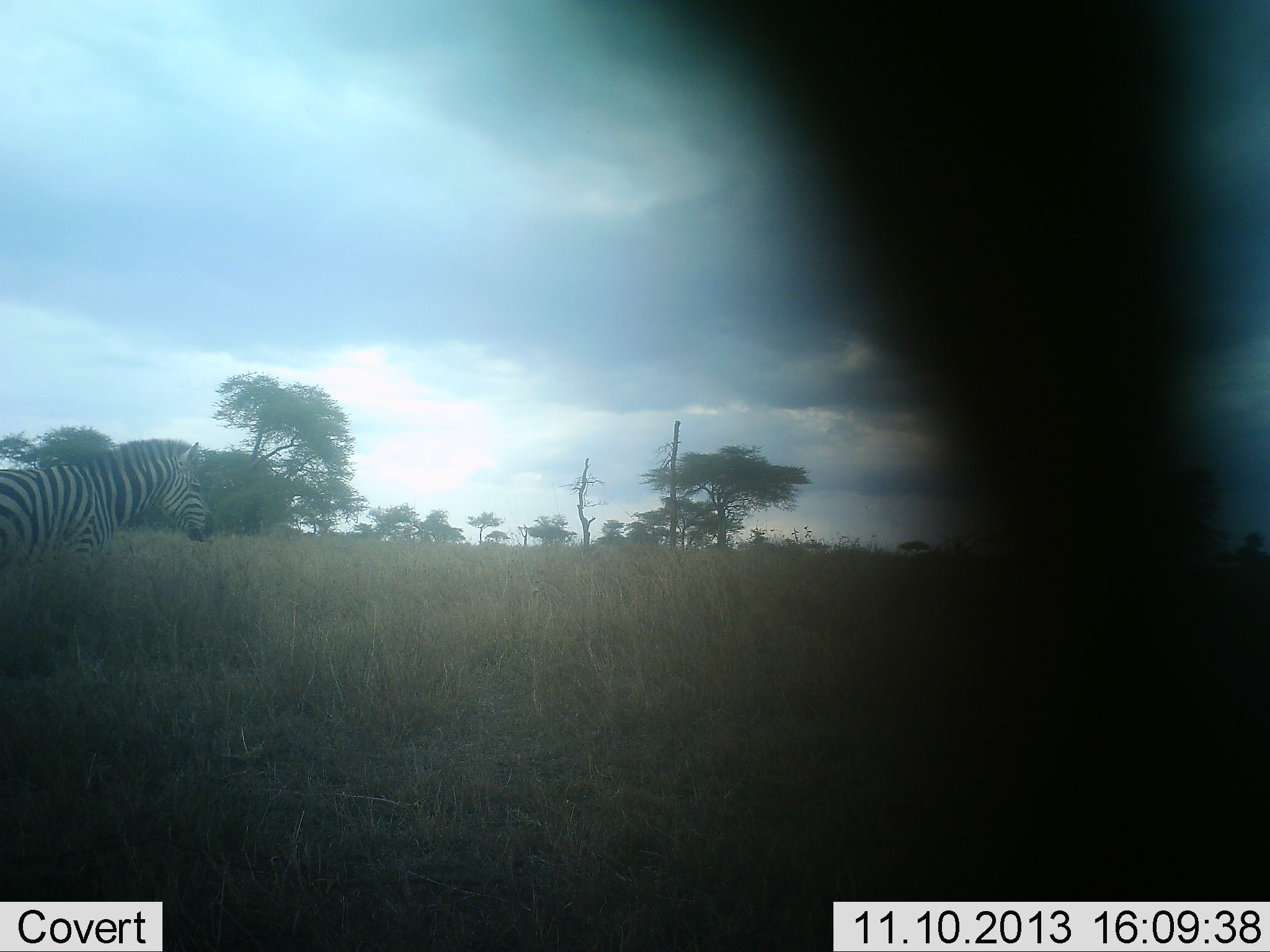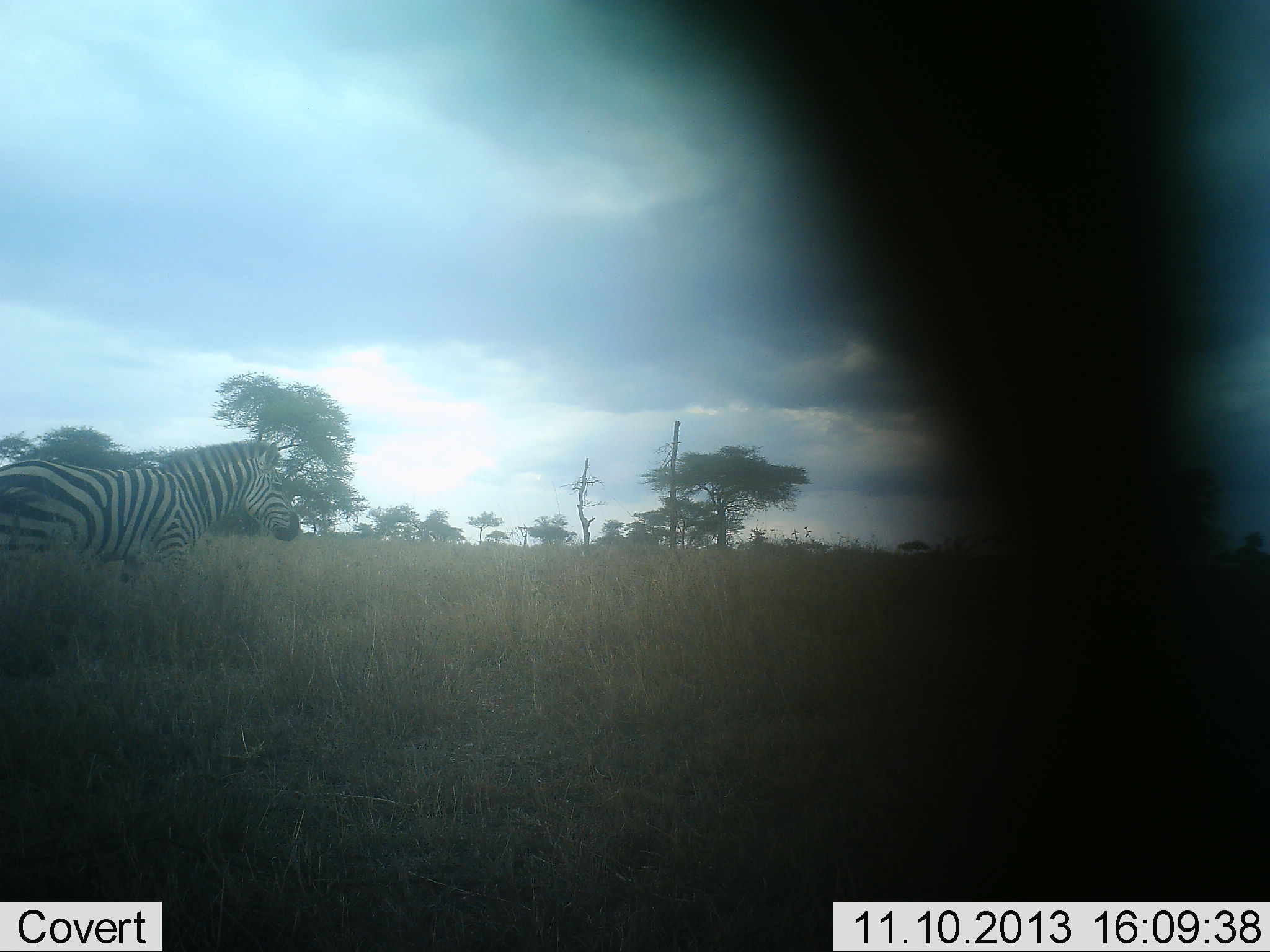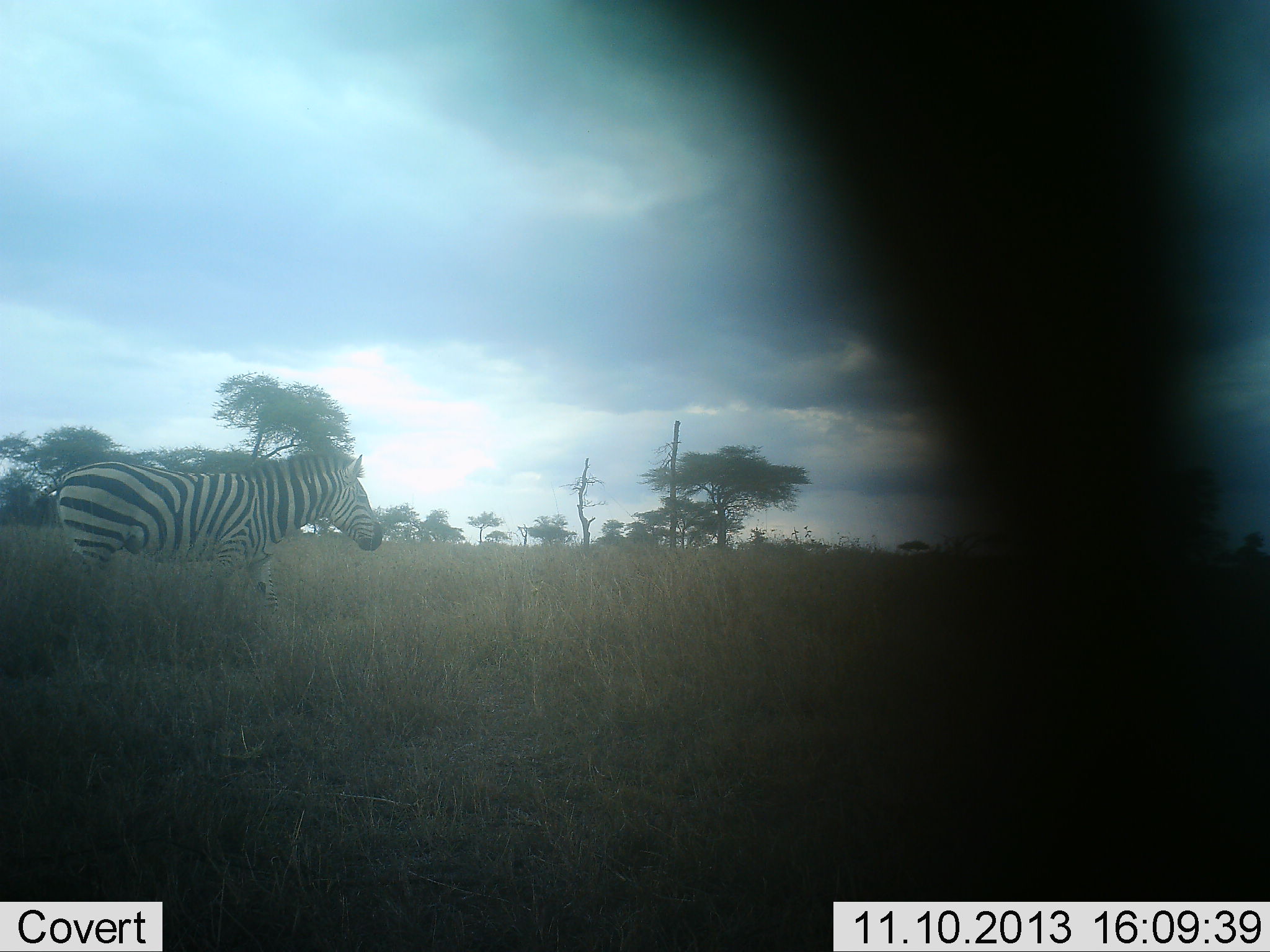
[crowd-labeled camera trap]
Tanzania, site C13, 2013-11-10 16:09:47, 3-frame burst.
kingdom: Animalia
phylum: Chordata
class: Mammalia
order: Perissodactyla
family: Equidae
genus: Equus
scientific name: Equus quagga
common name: plains zebra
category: zebra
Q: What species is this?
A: Zebra (plains zebra) (Equus quagga).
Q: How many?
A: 1.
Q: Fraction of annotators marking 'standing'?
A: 0%.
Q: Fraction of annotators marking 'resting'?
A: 0%.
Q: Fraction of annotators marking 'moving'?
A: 100%.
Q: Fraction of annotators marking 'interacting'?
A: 0%.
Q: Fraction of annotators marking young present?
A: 0%.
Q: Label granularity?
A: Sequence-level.